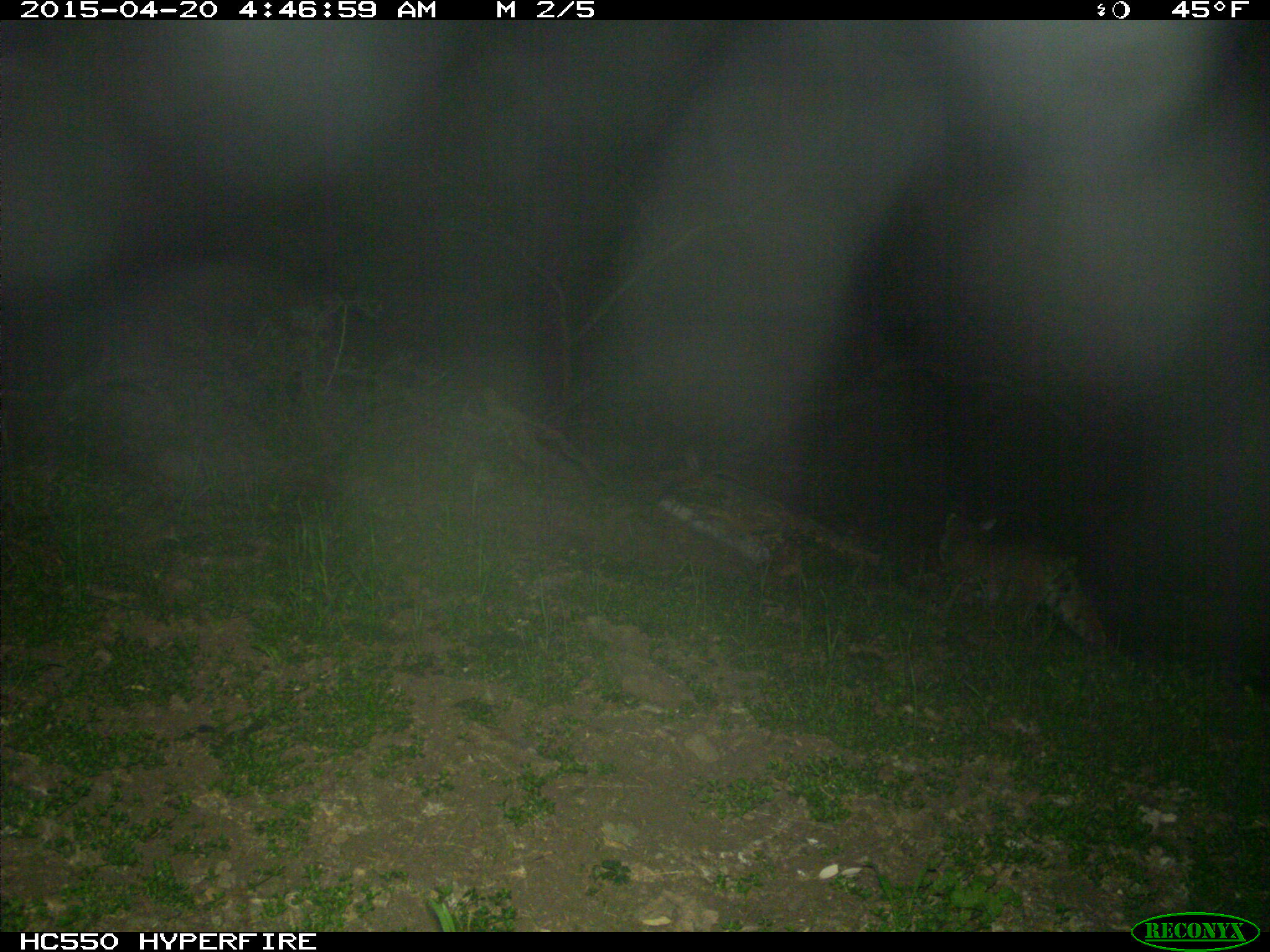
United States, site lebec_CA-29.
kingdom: Animalia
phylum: Chordata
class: Mammalia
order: Carnivora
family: Felidae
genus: Lynx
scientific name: Lynx rufus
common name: bobcat